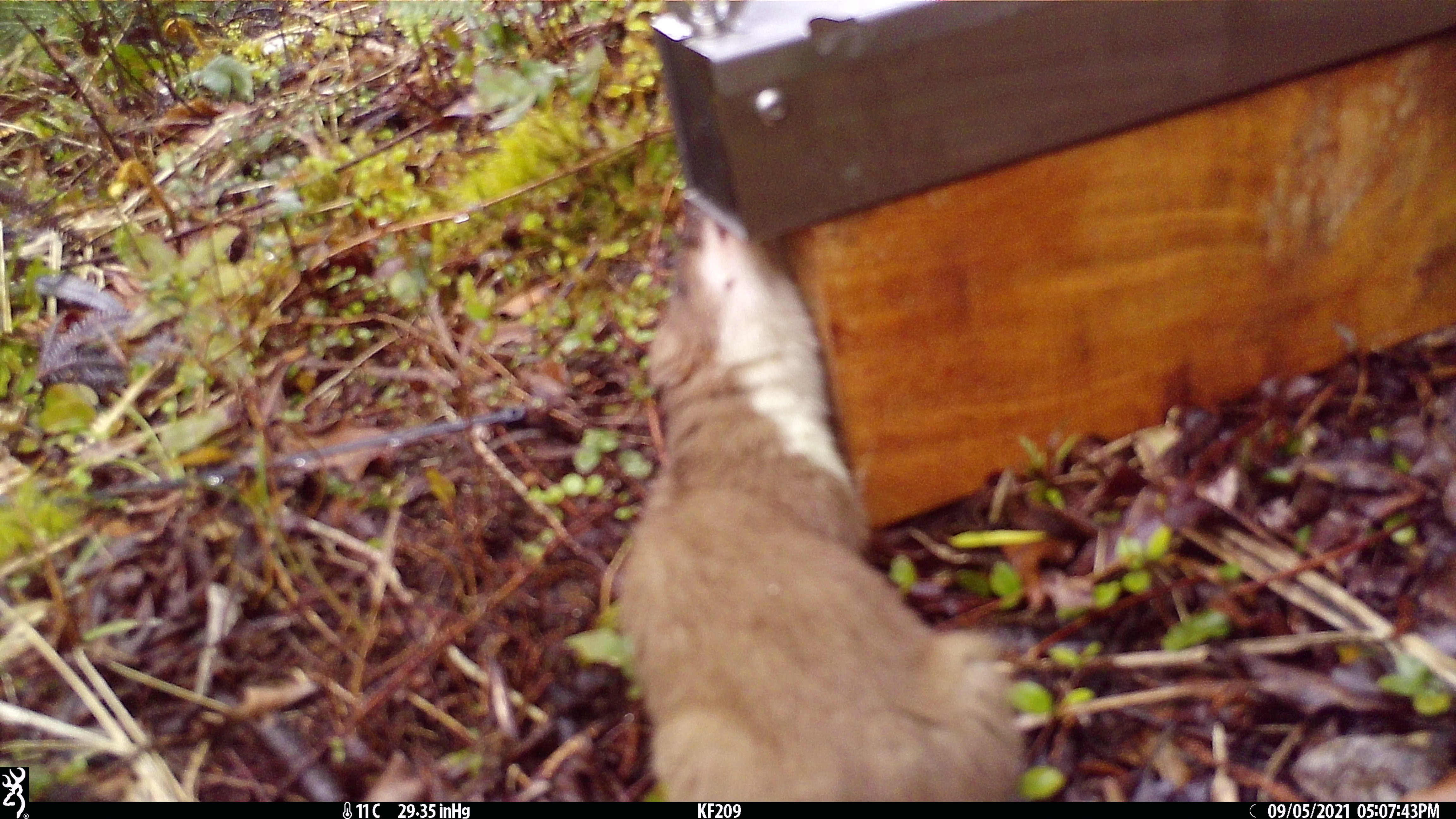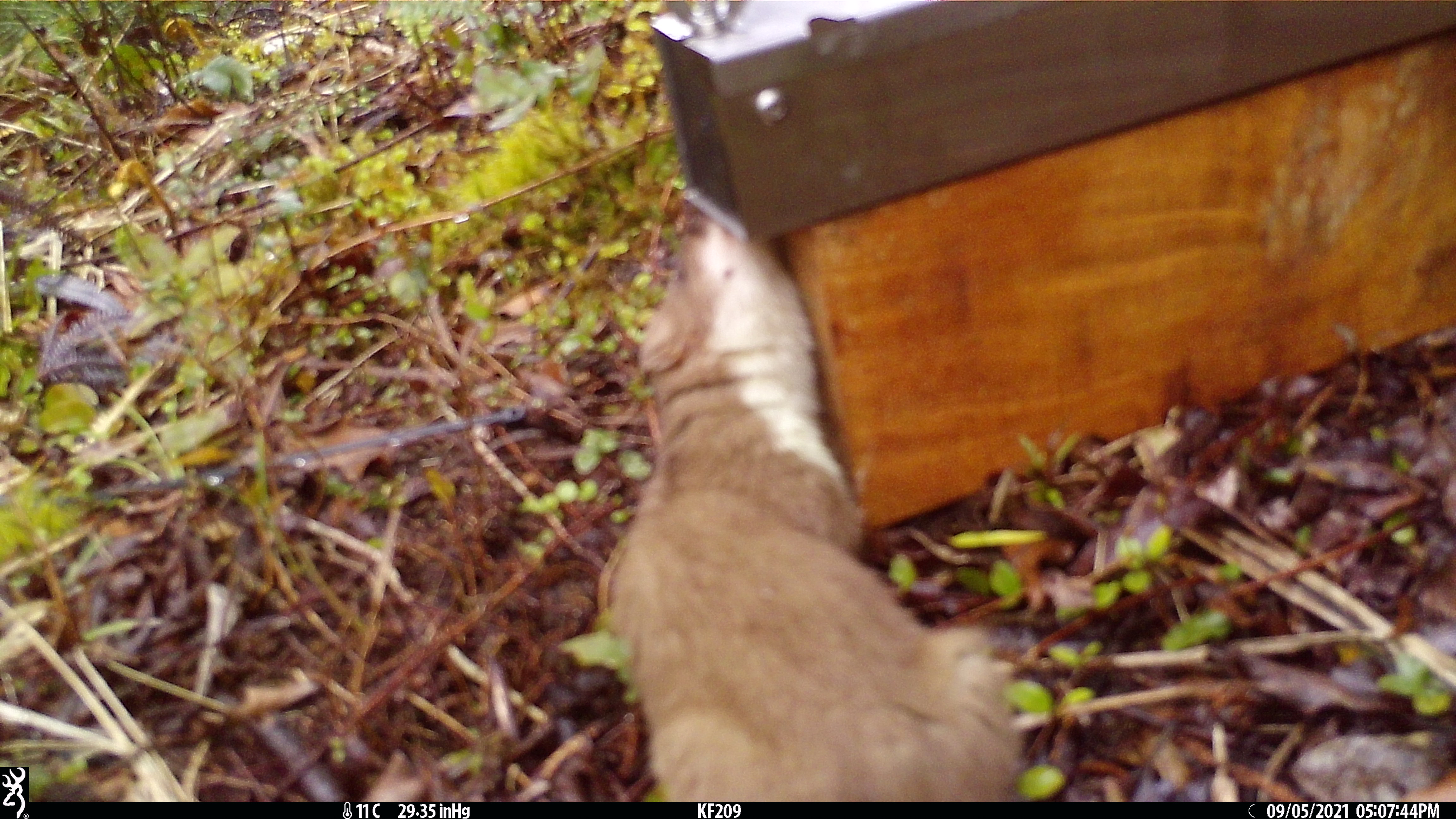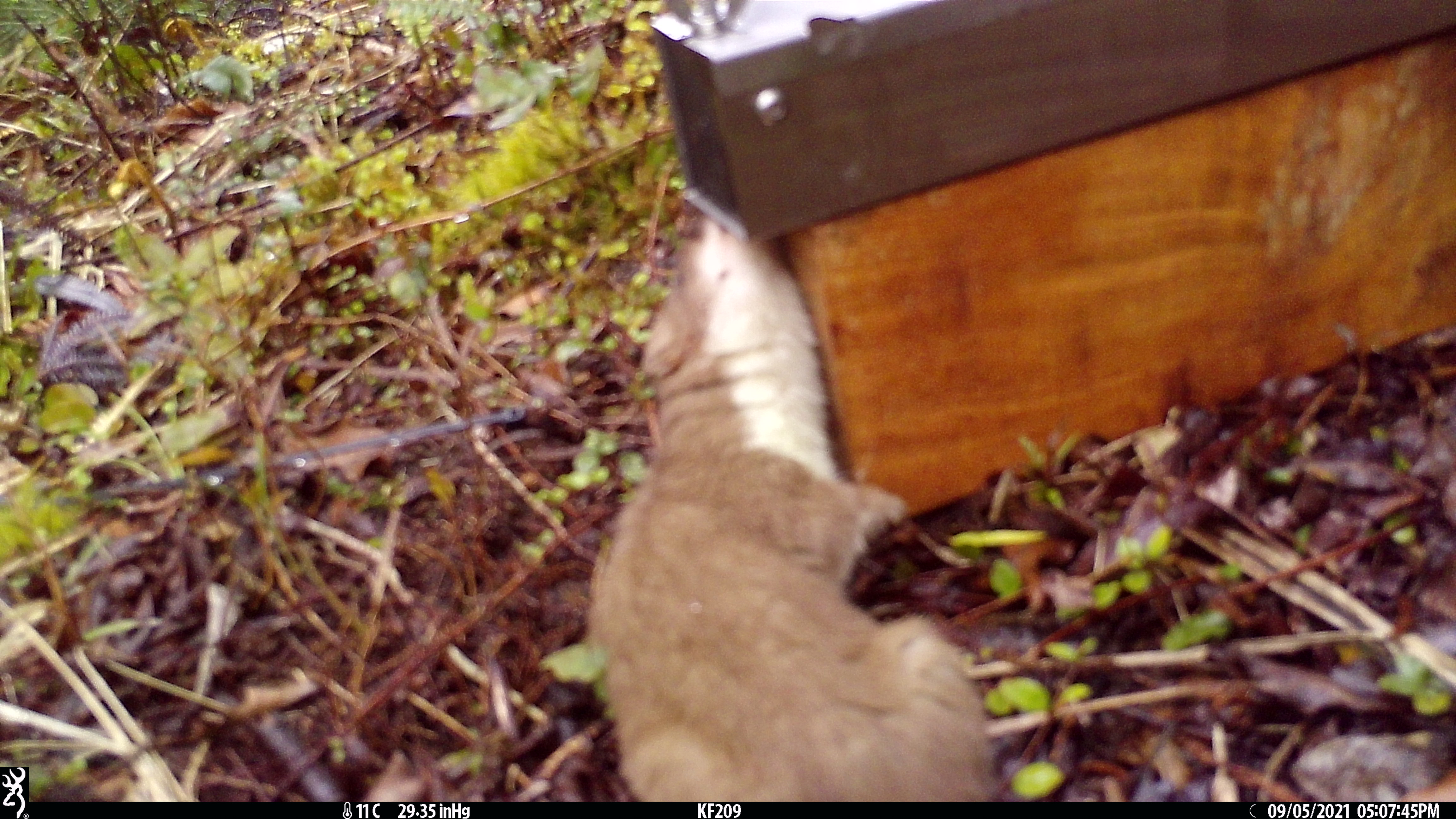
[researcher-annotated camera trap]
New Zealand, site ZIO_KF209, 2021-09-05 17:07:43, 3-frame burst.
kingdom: Animalia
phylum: Chordata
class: Mammalia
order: Carnivora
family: Mustelidae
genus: Mustela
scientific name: Mustela erminea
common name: stoat